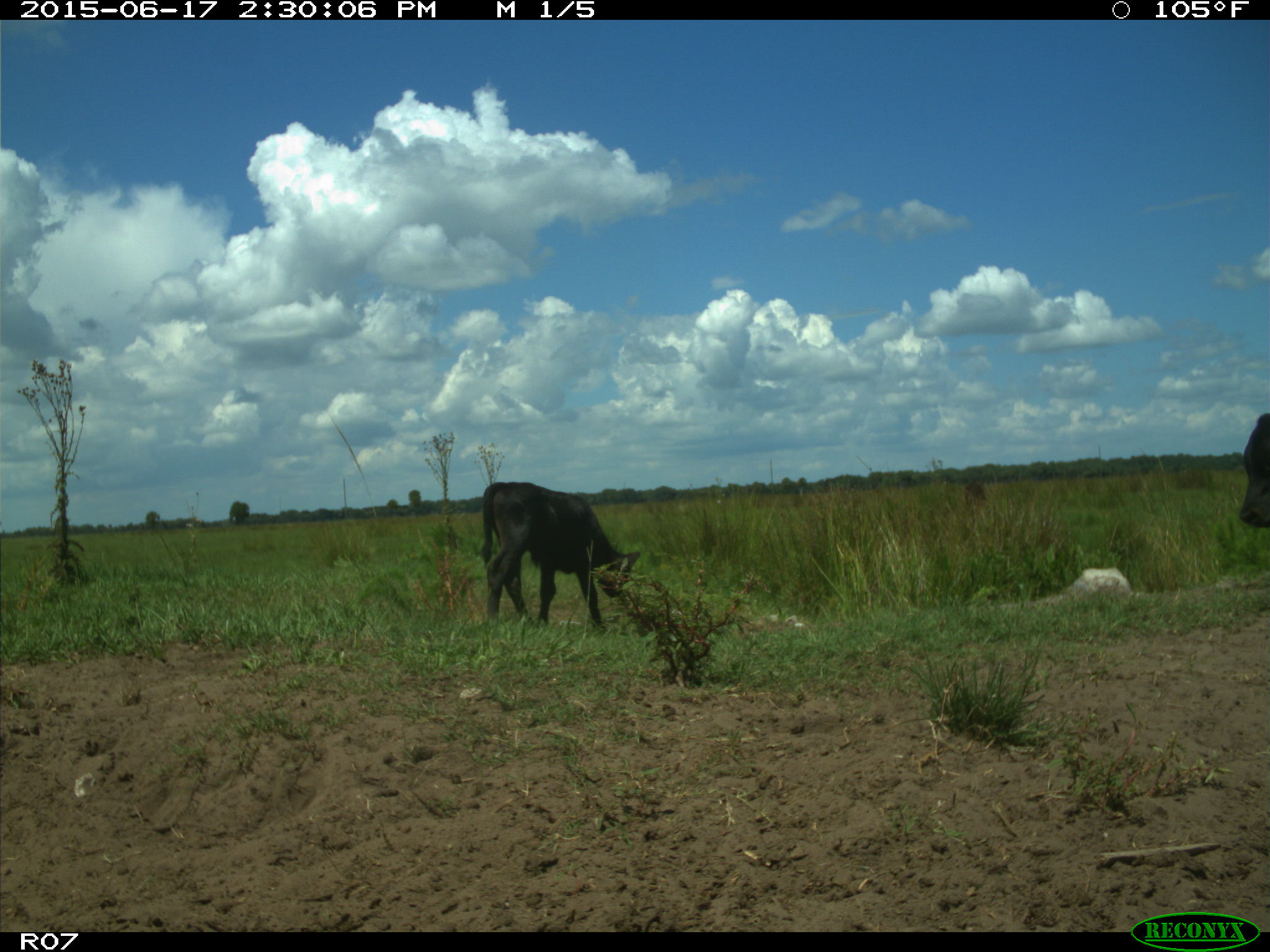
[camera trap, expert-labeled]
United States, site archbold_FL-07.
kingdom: Animalia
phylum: Chordata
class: Mammalia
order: Artiodactyla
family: Bovidae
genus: Bos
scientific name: Bos taurus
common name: domestic cow